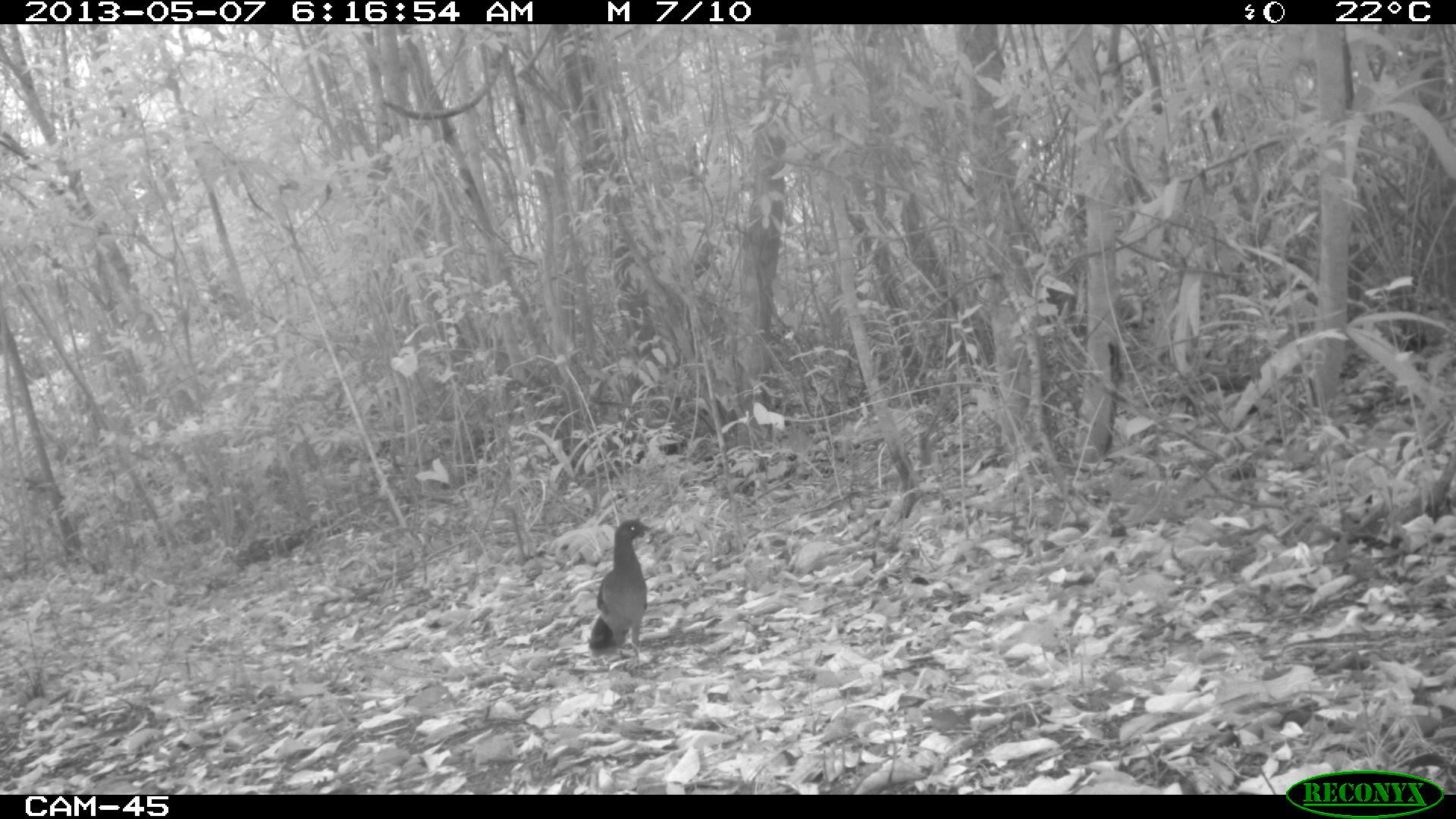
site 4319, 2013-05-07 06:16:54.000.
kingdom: Animalia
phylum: Chordata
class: Aves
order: Galliformes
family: Cracidae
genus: Ortalis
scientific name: Ortalis vetula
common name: plain chachalaca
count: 1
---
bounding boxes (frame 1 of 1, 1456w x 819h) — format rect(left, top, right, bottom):
ortalis vetula: rect(588, 517, 651, 663)